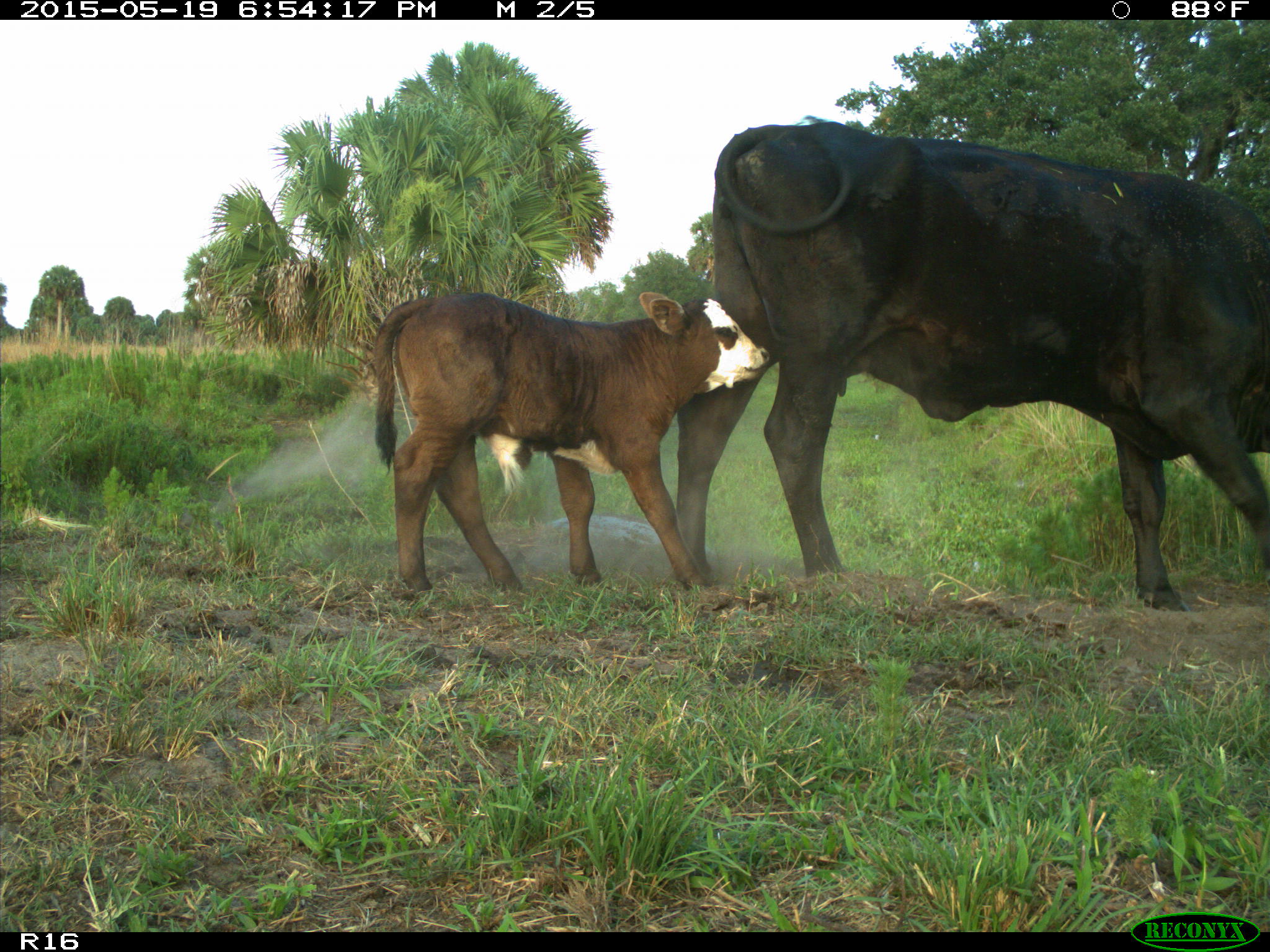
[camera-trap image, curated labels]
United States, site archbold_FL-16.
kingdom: Animalia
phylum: Chordata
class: Mammalia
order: Artiodactyla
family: Bovidae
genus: Bos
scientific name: Bos taurus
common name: domestic cow